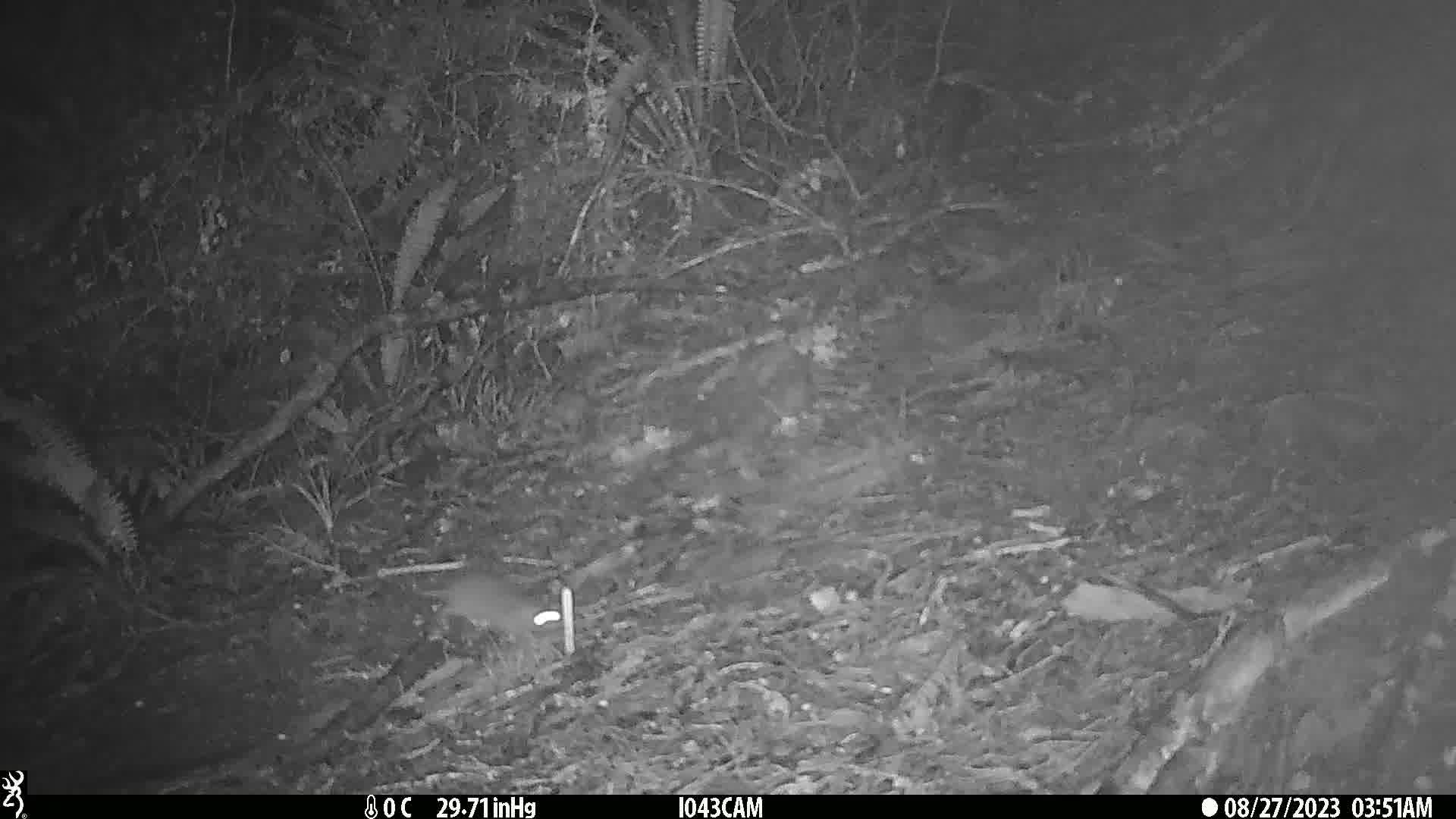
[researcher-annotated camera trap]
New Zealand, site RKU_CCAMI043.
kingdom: Animalia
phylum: Chordata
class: Mammalia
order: Rodentia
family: Muridae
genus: Rattus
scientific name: Rattus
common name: rat